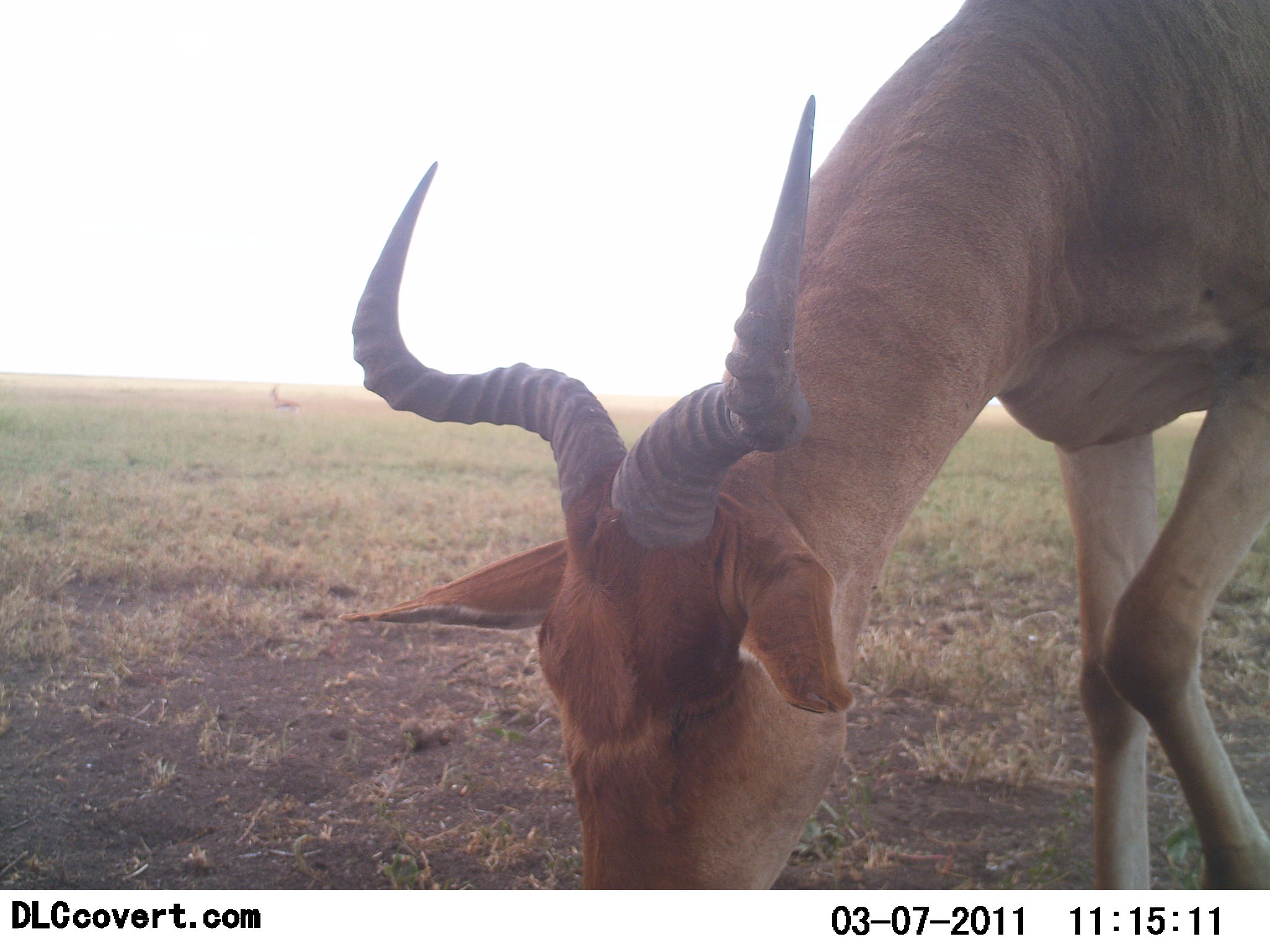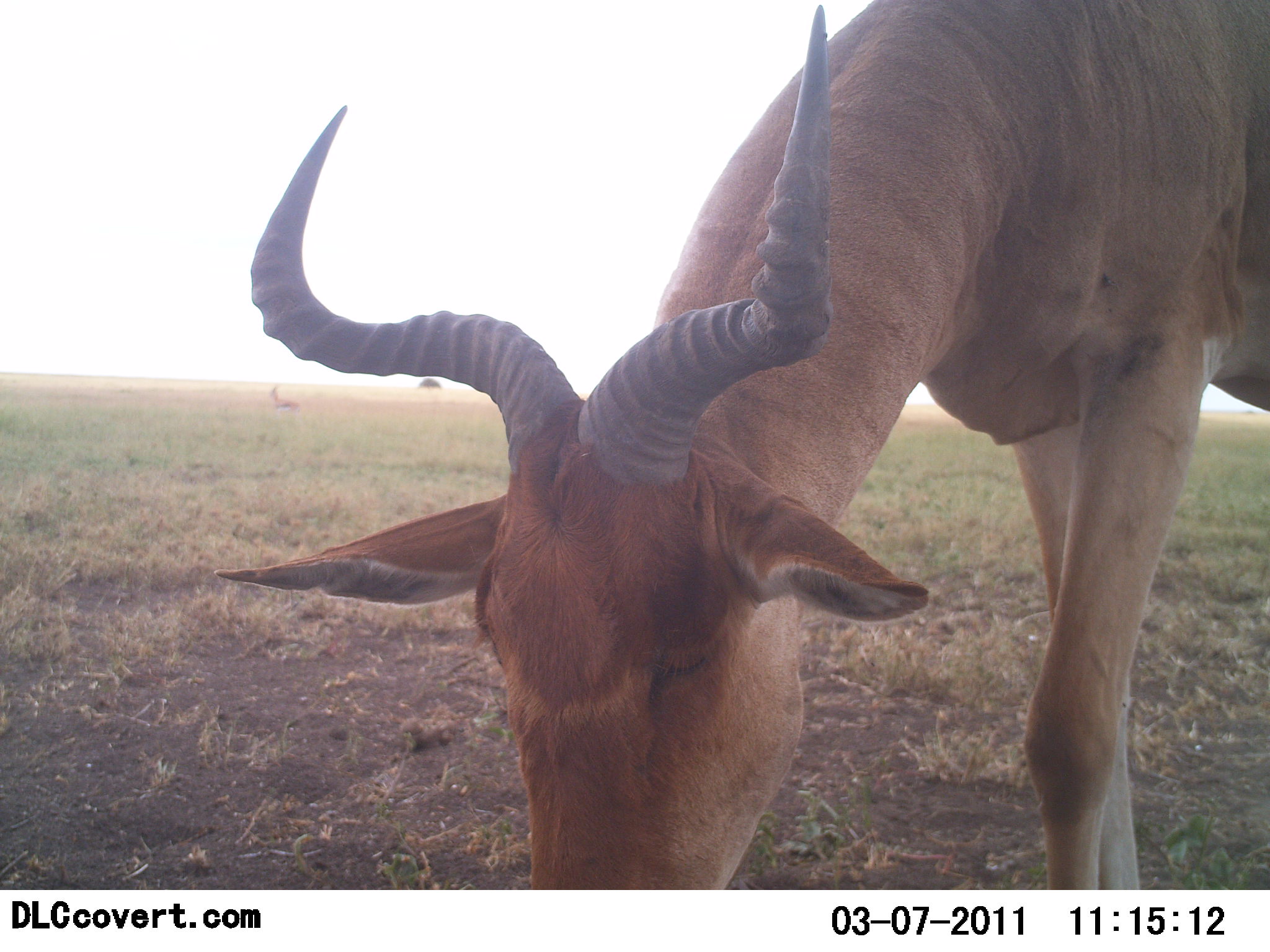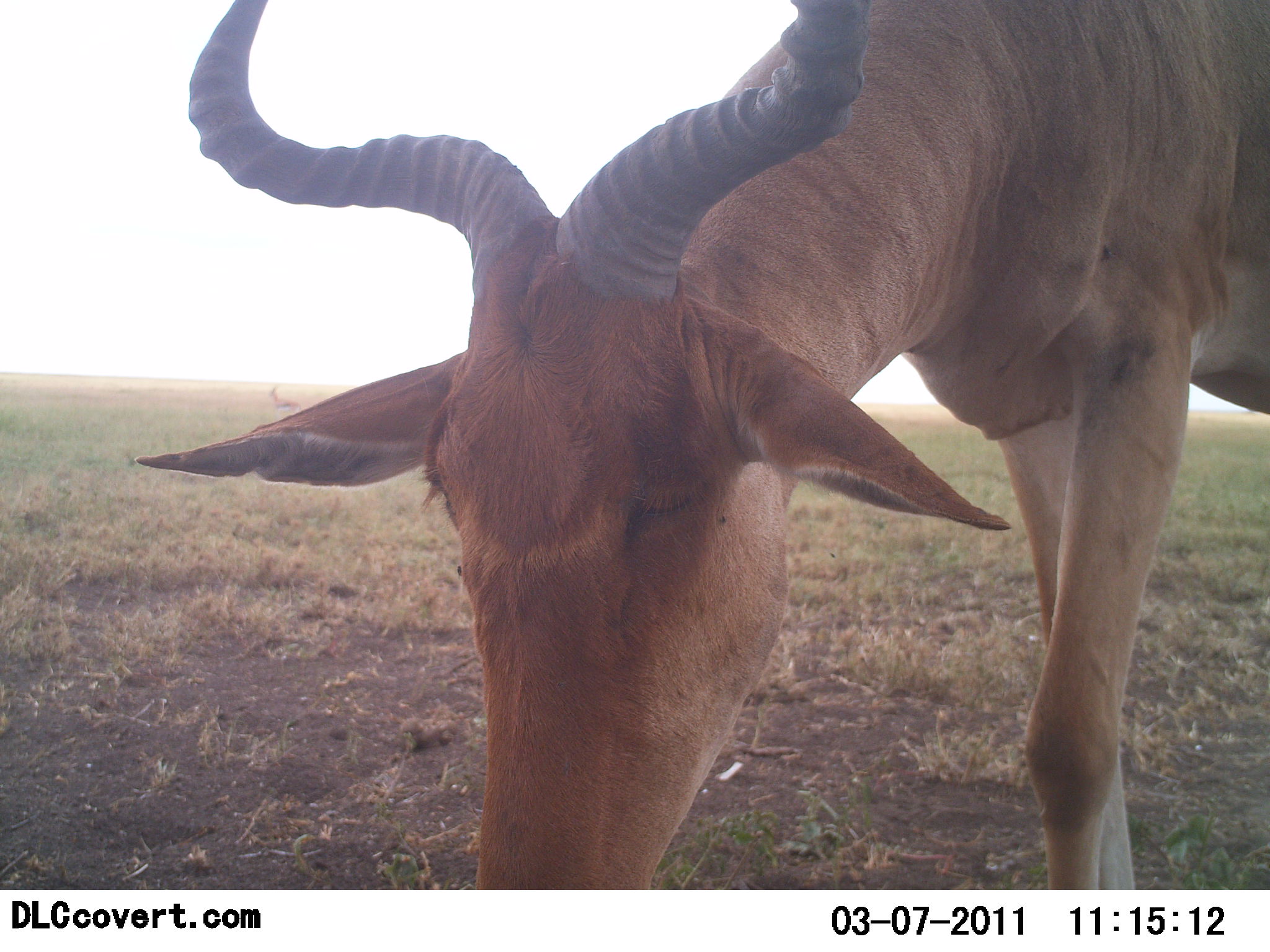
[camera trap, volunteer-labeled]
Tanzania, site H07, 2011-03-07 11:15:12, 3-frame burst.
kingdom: Animalia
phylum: Chordata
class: Mammalia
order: Artiodactyla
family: Bovidae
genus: Alcelaphus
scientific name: Alcelaphus buselaphus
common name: hartebeest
Hartebeest (Alcelaphus buselaphus), count 1. Behavior (volunteer vote fractions): standing 27%, resting 0%, moving 7%, interacting 0%. Young present (vote fraction): 0%. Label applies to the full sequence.